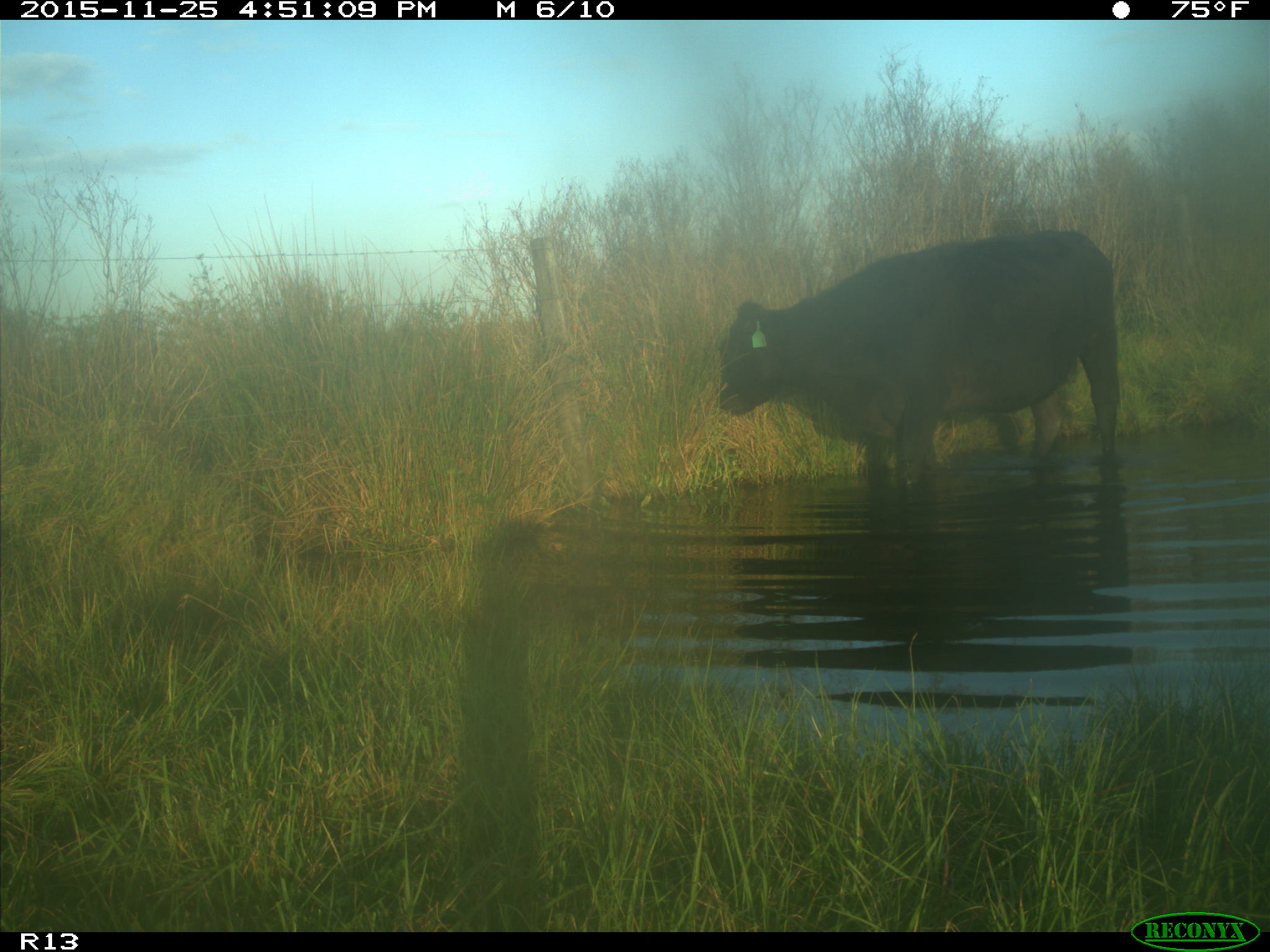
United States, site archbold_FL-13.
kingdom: Animalia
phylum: Chordata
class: Mammalia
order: Artiodactyla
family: Bovidae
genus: Bos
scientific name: Bos taurus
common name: domestic cow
Bos taurus (domestic cow).